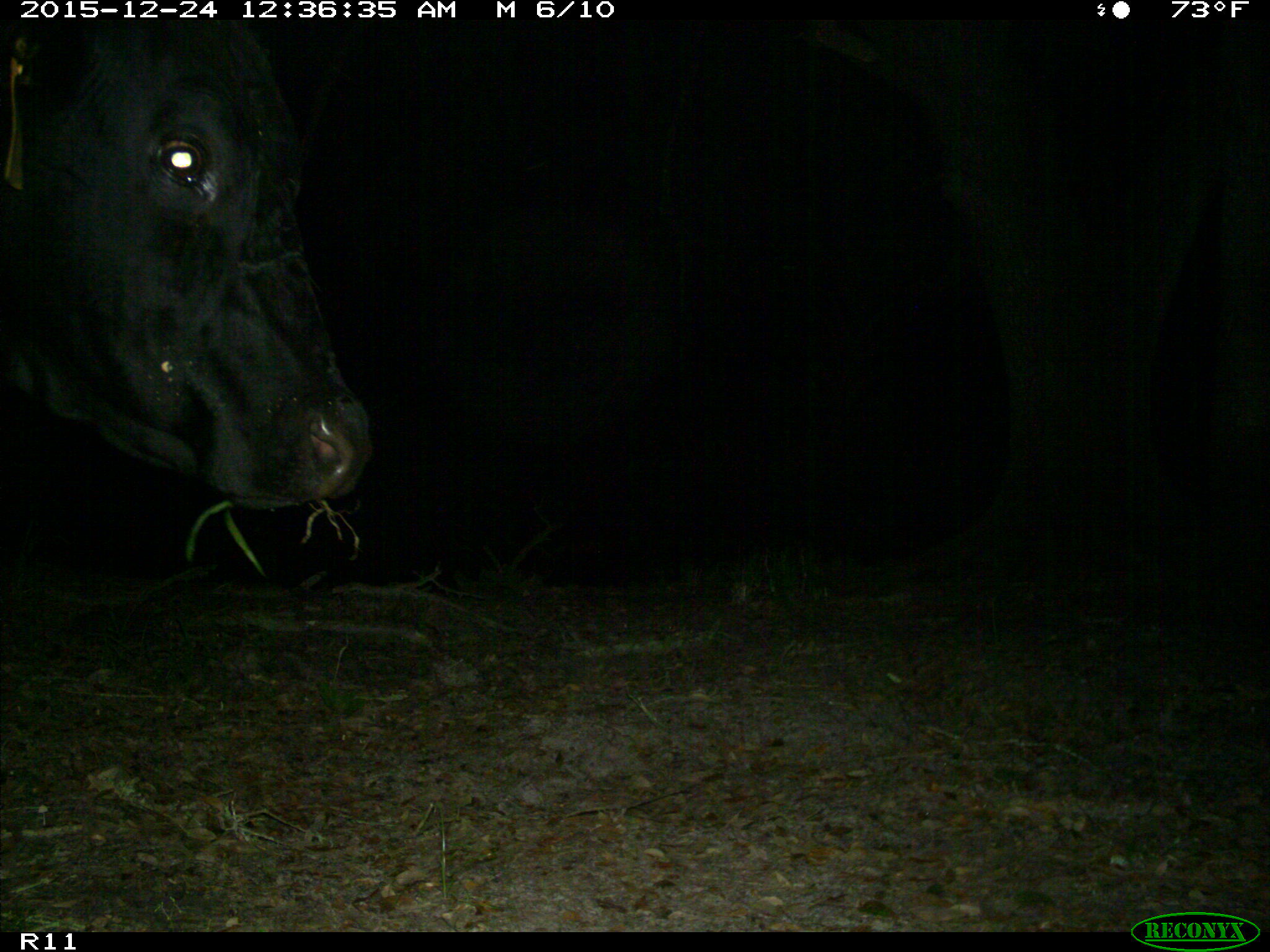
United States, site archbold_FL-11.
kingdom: Animalia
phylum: Chordata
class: Mammalia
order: Artiodactyla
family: Bovidae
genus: Bos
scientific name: Bos taurus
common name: domestic cow